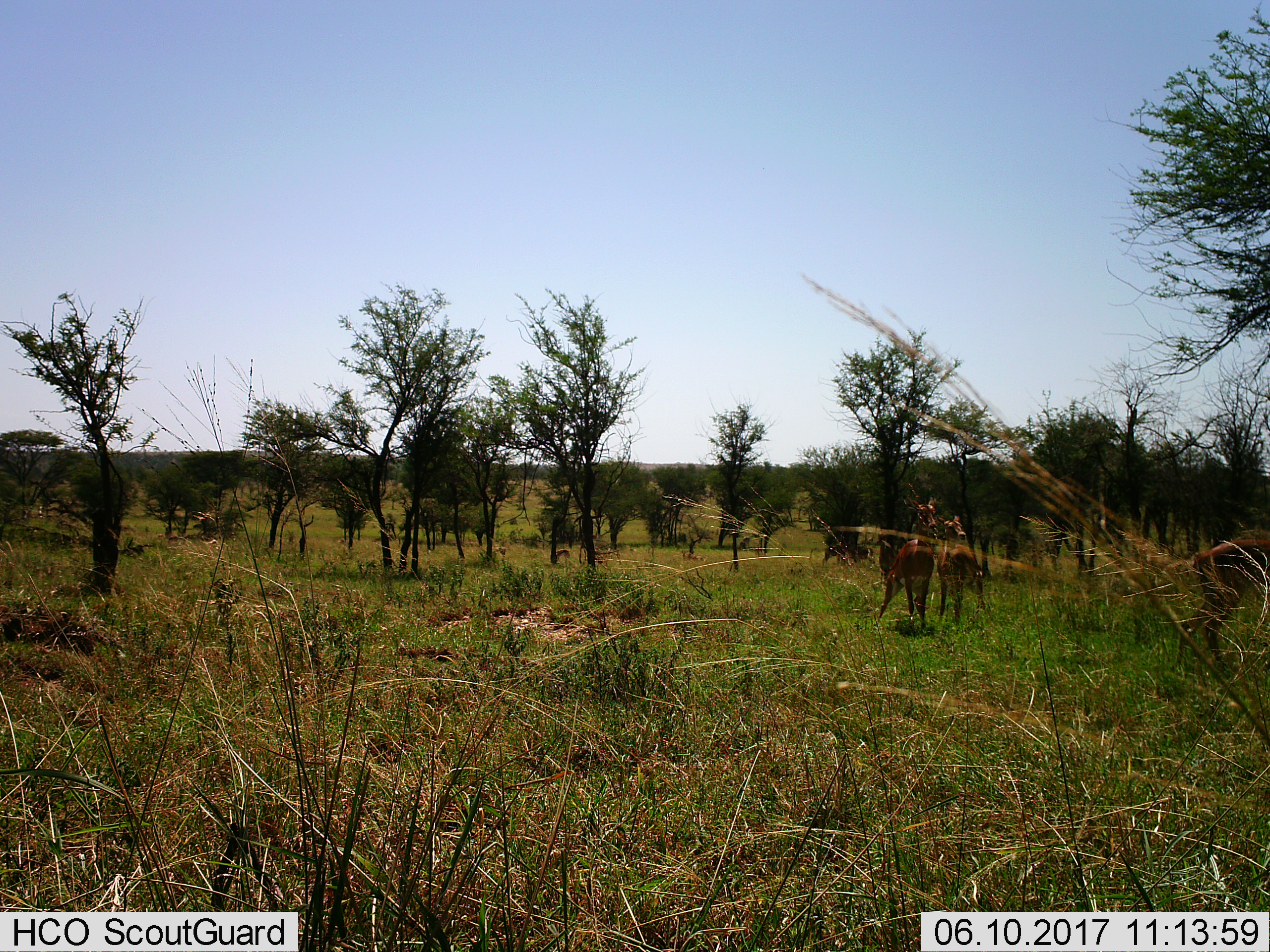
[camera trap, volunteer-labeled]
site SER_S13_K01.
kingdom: Animalia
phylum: Chordata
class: Mammalia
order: Artiodactyla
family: Bovidae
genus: Tragelaphus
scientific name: Tragelaphus scriptus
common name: bushbuck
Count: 2.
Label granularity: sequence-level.